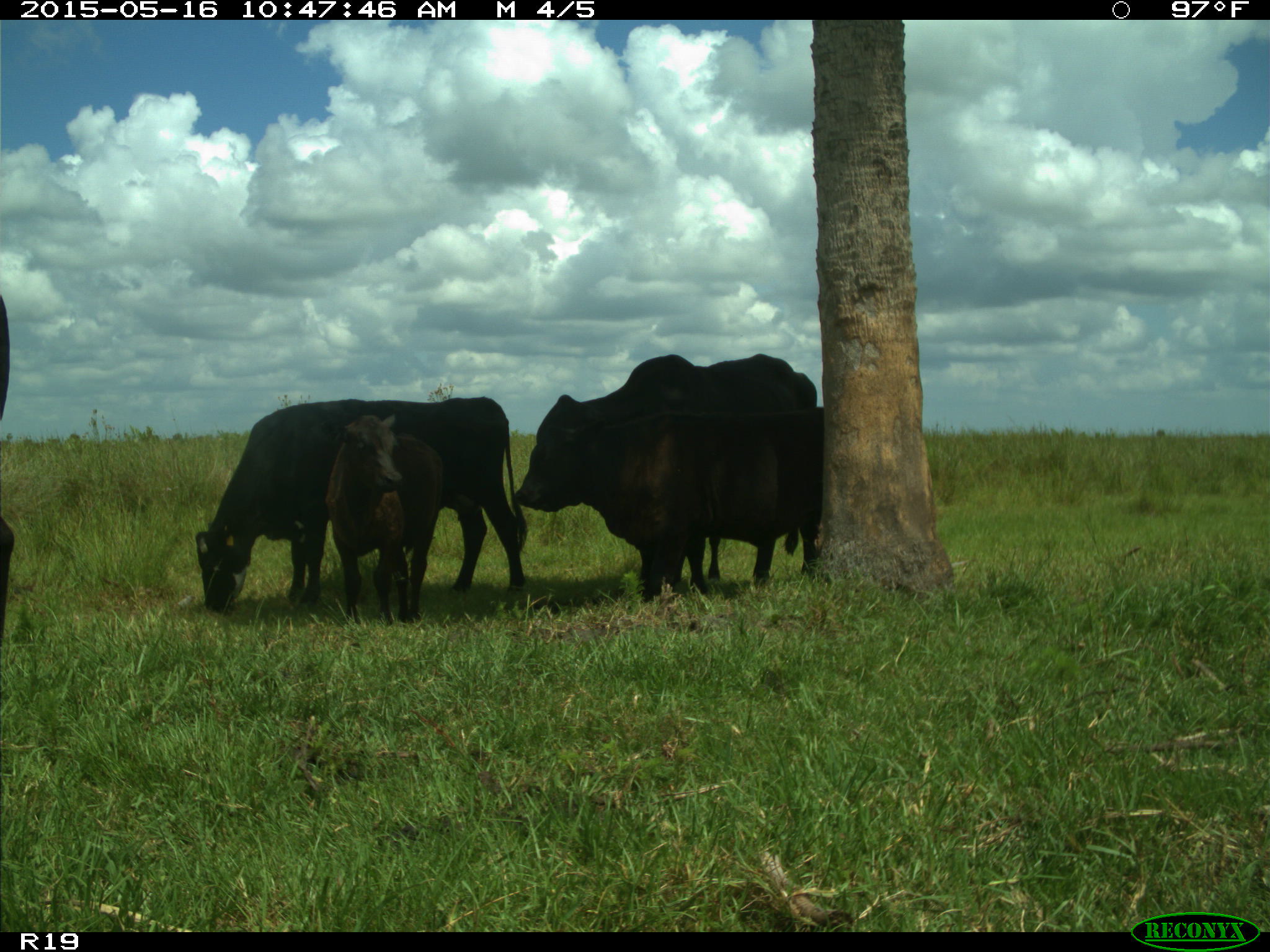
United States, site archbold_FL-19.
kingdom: Animalia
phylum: Chordata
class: Mammalia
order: Artiodactyla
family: Bovidae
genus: Bos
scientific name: Bos taurus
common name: domestic cow